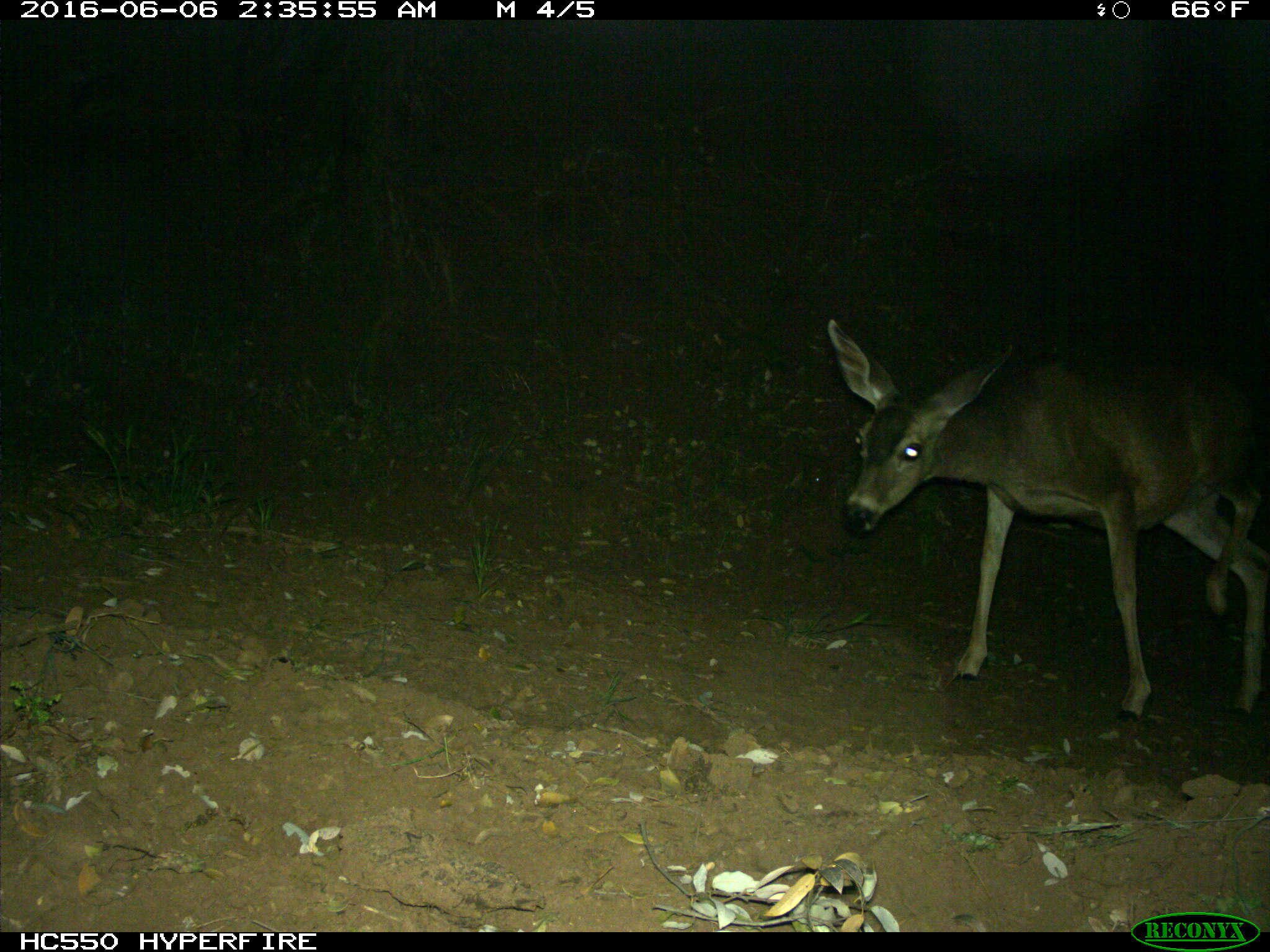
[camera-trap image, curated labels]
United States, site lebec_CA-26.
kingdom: Animalia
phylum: Chordata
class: Mammalia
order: Artiodactyla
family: Cervidae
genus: Odocoileus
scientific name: Odocoileus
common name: deer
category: unidentified deer